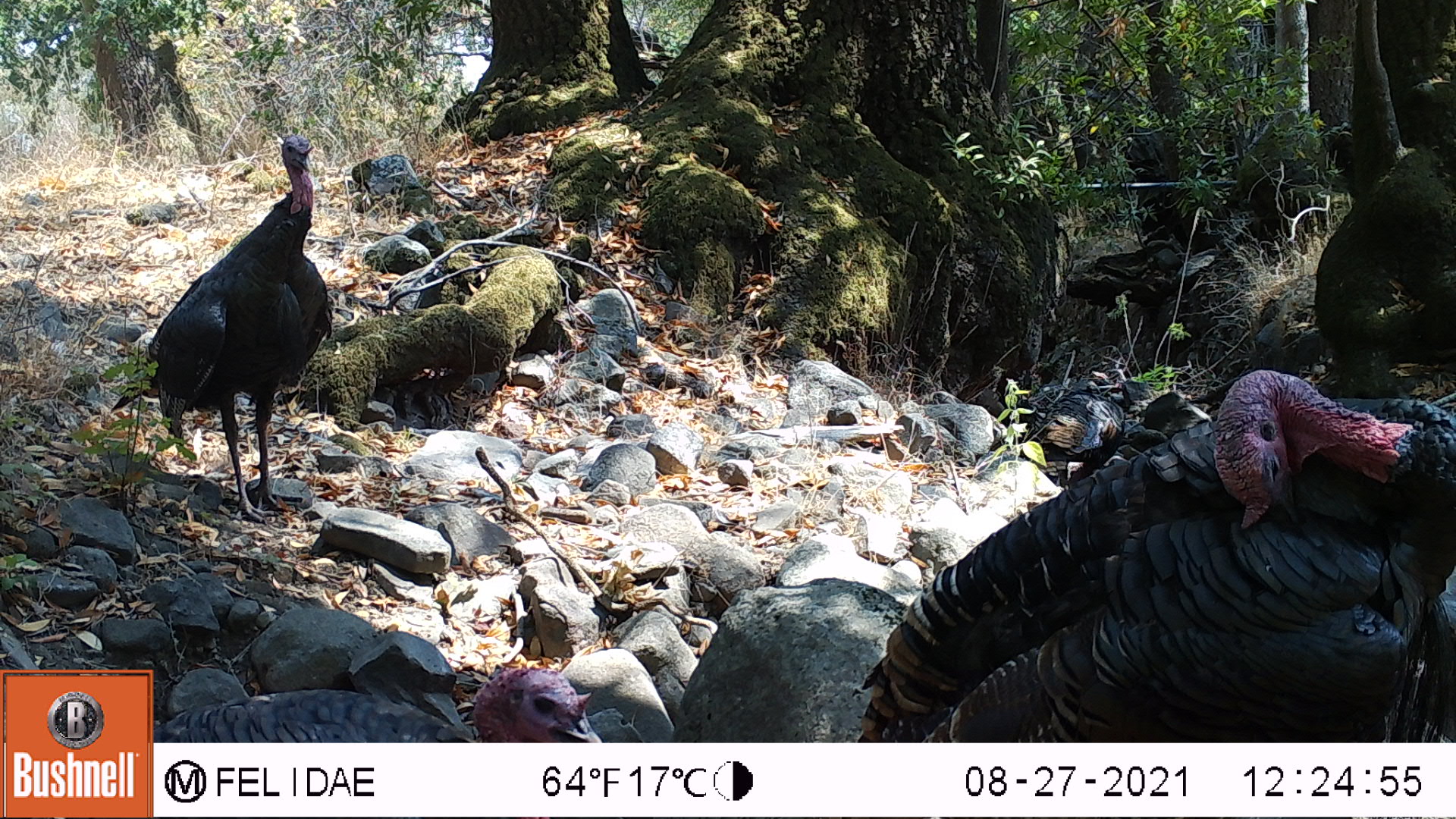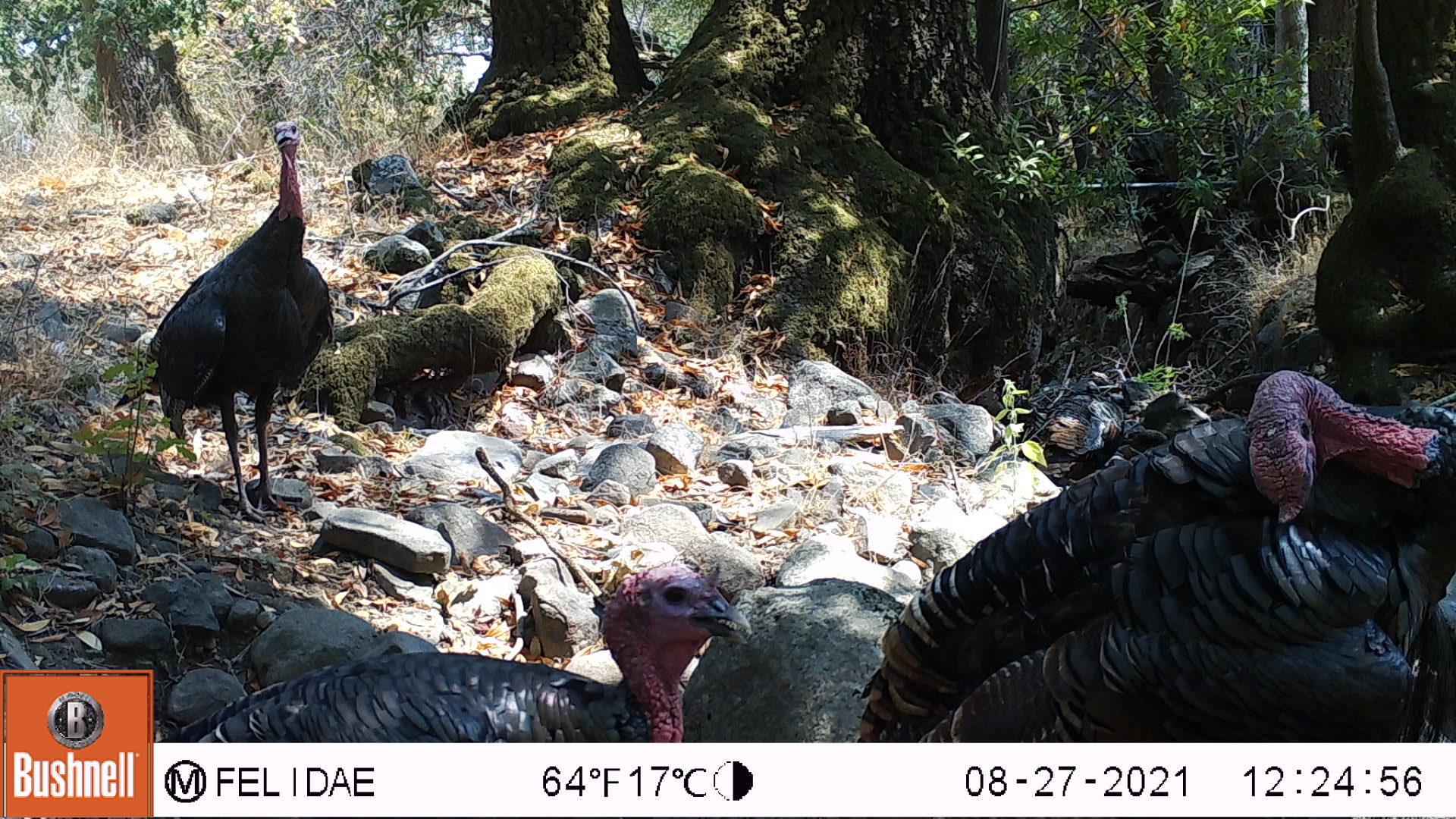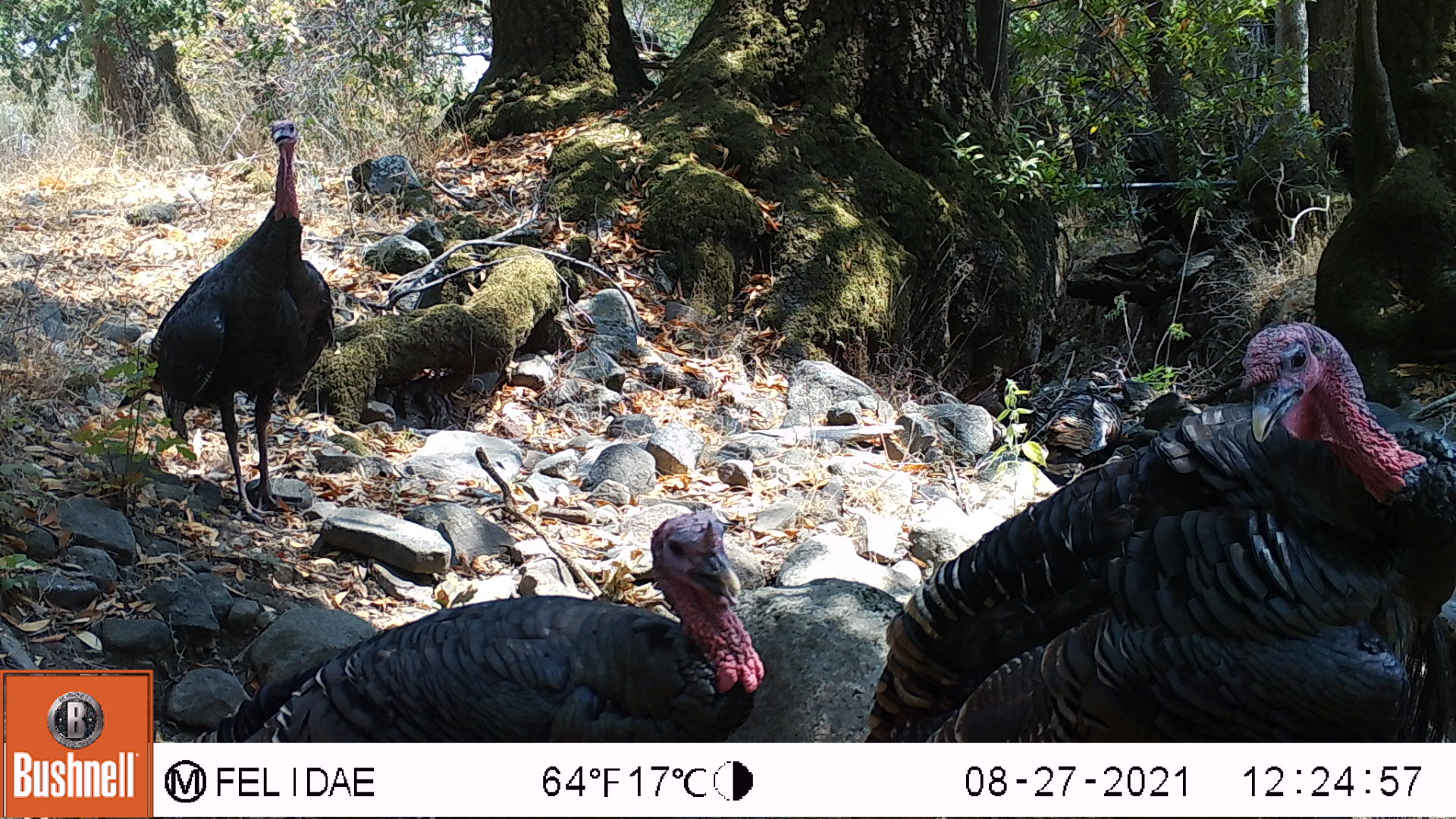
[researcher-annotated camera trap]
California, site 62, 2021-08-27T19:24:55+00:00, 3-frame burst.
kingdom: Animalia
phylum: Chordata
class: Aves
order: Galliformes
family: Phasianidae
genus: Meleagris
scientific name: Meleagris gallopavo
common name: turkey